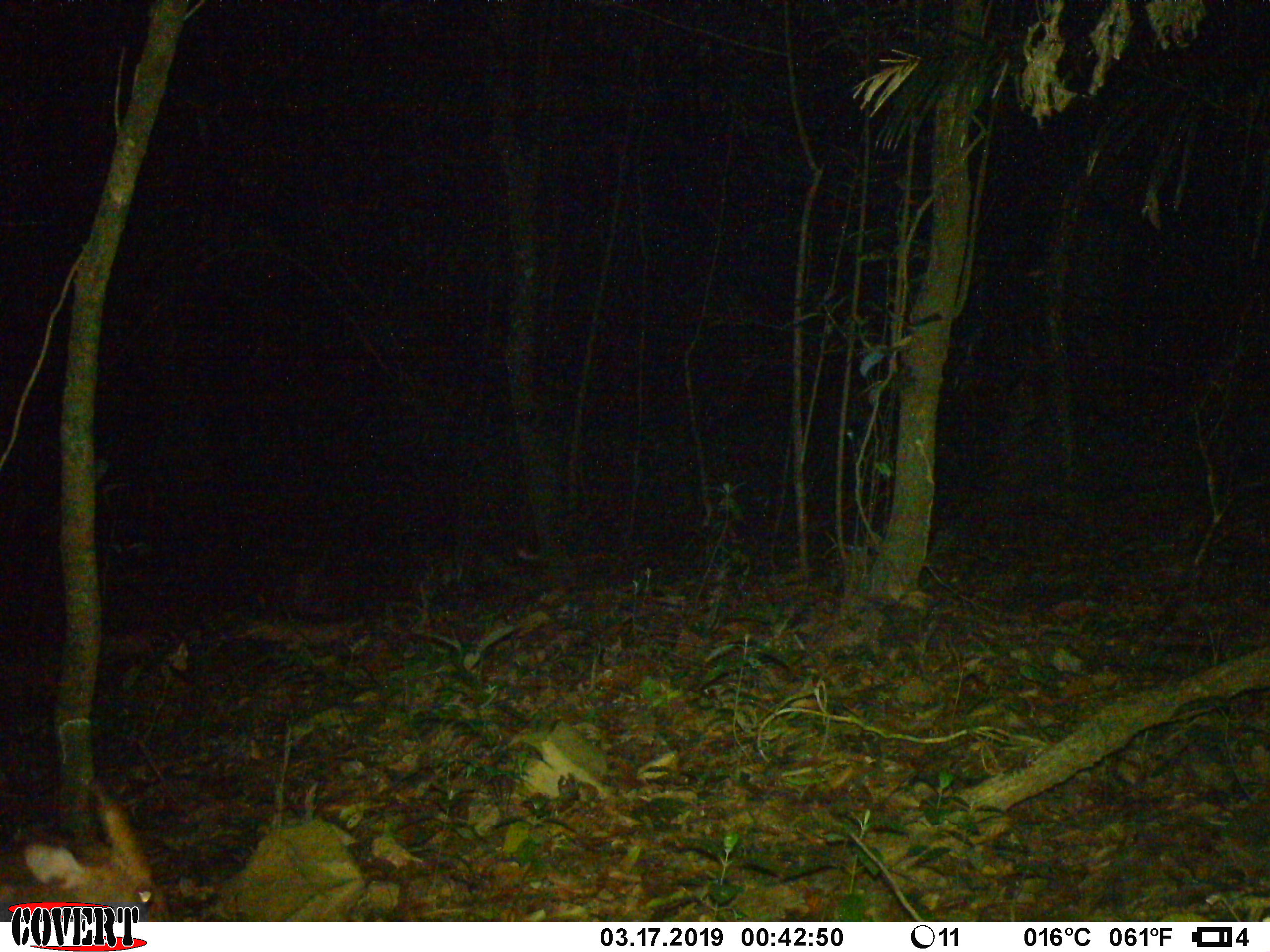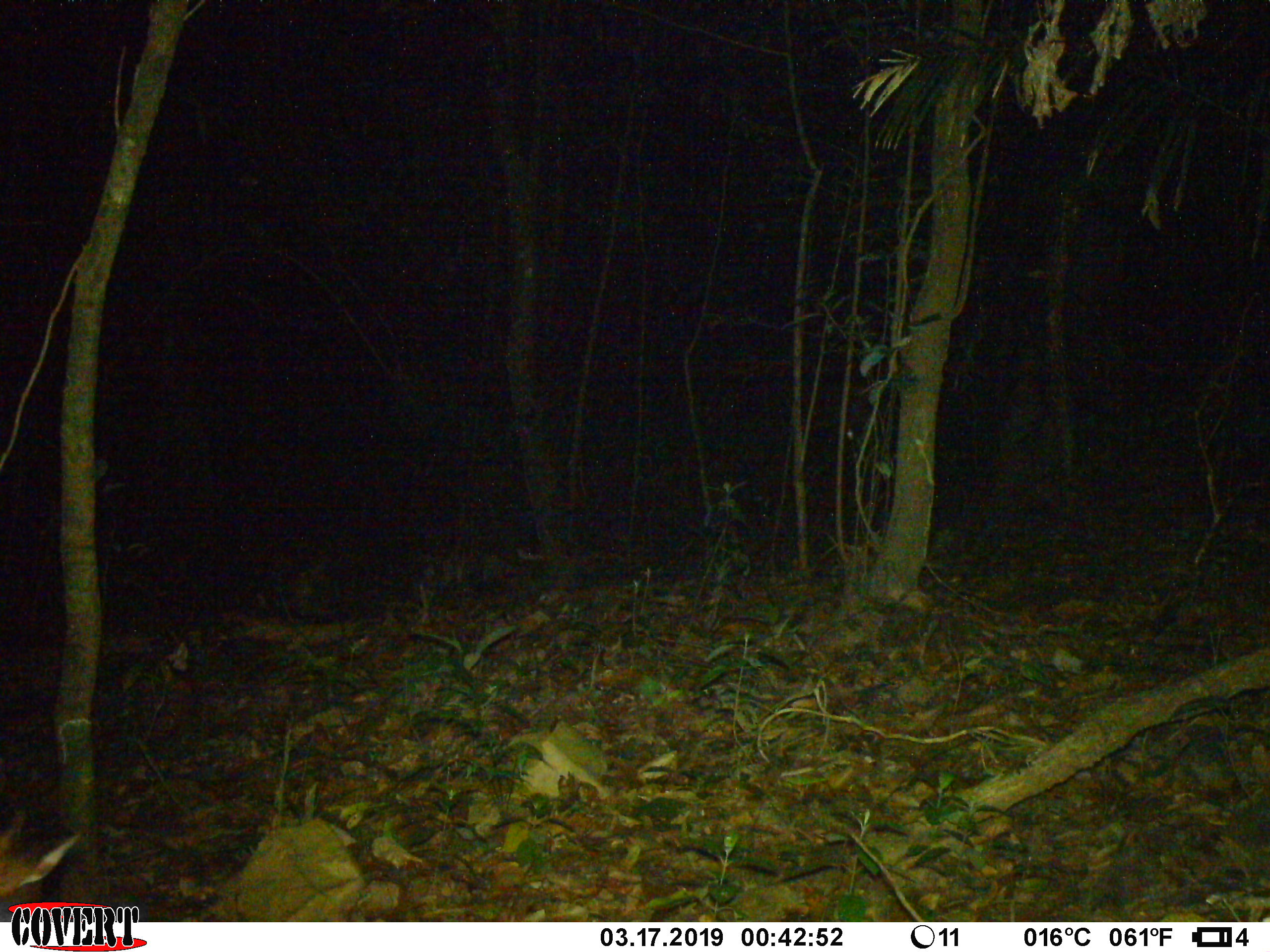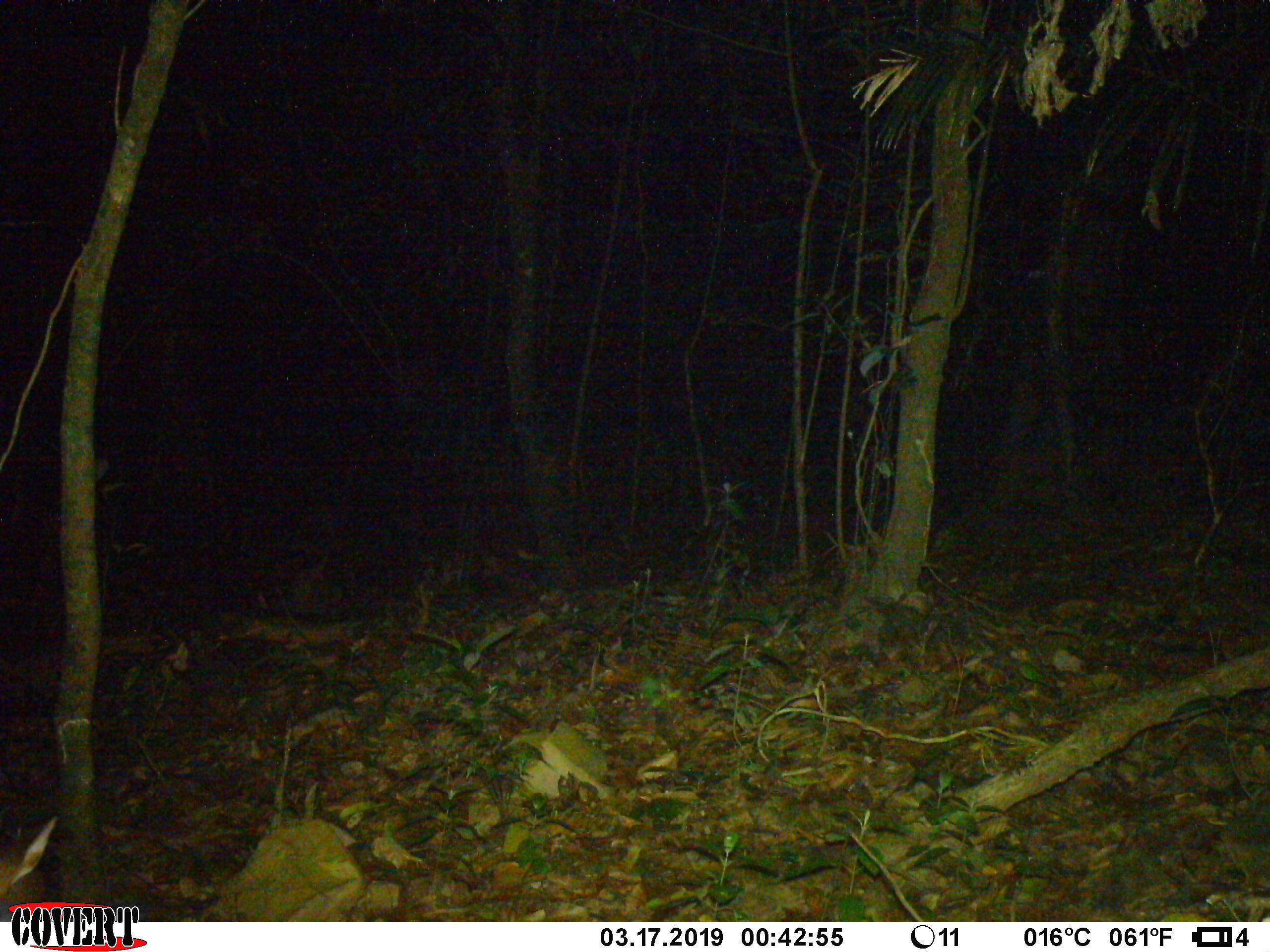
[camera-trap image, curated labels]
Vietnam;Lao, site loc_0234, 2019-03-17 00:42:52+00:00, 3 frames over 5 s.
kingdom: Animalia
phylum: Chordata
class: Mammalia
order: Artiodactyla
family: Cervidae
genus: Muntiacus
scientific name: Muntiacus vuquangensis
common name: large-antlered muntjac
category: large antlered muntjac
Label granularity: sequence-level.